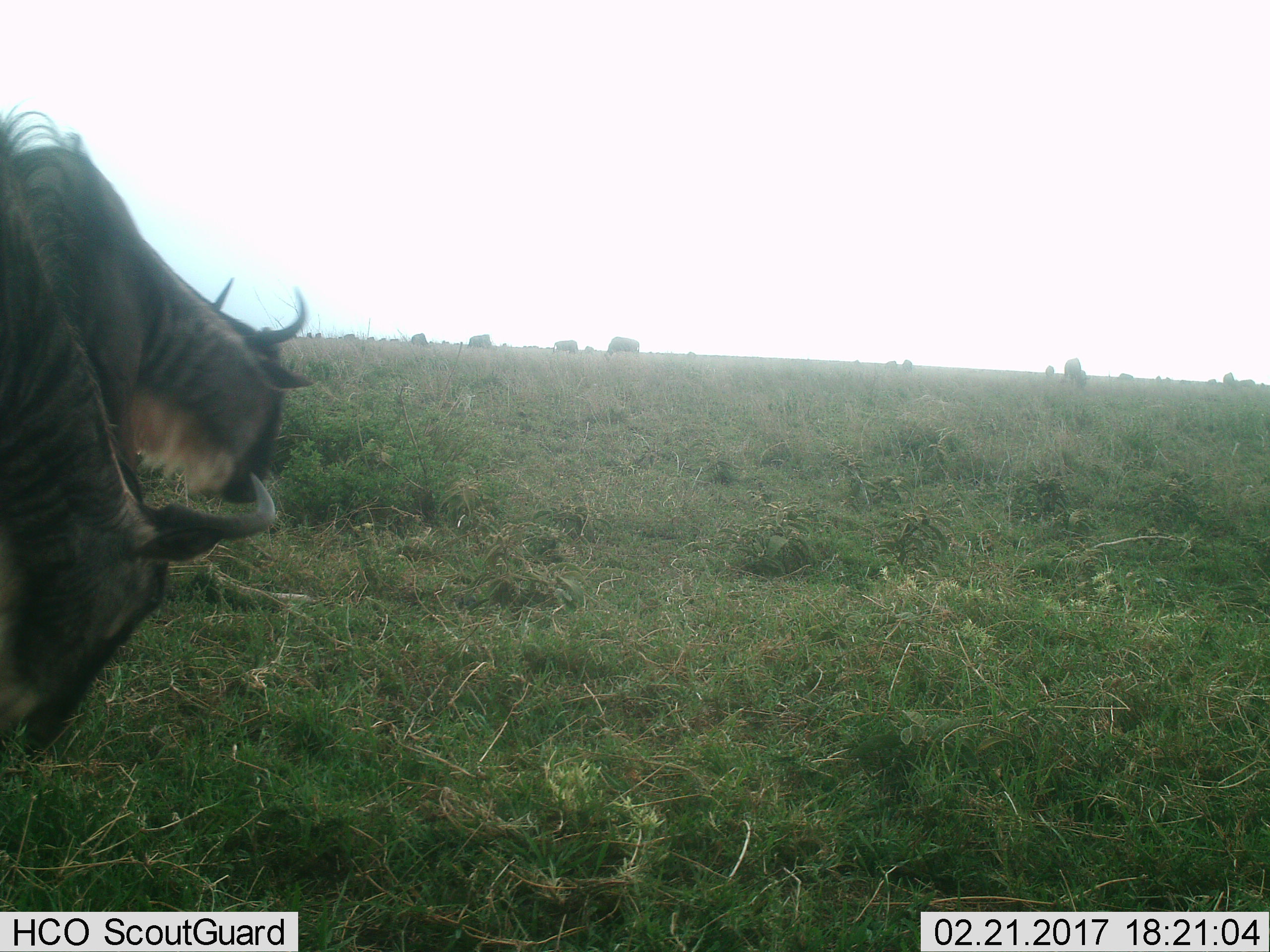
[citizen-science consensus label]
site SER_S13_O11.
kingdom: Animalia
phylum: Chordata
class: Mammalia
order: Artiodactyla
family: Bovidae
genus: Connochaetes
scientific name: Connochaetes taurinus taurinus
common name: blue wildebeest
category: wildebeestblue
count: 11-50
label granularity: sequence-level